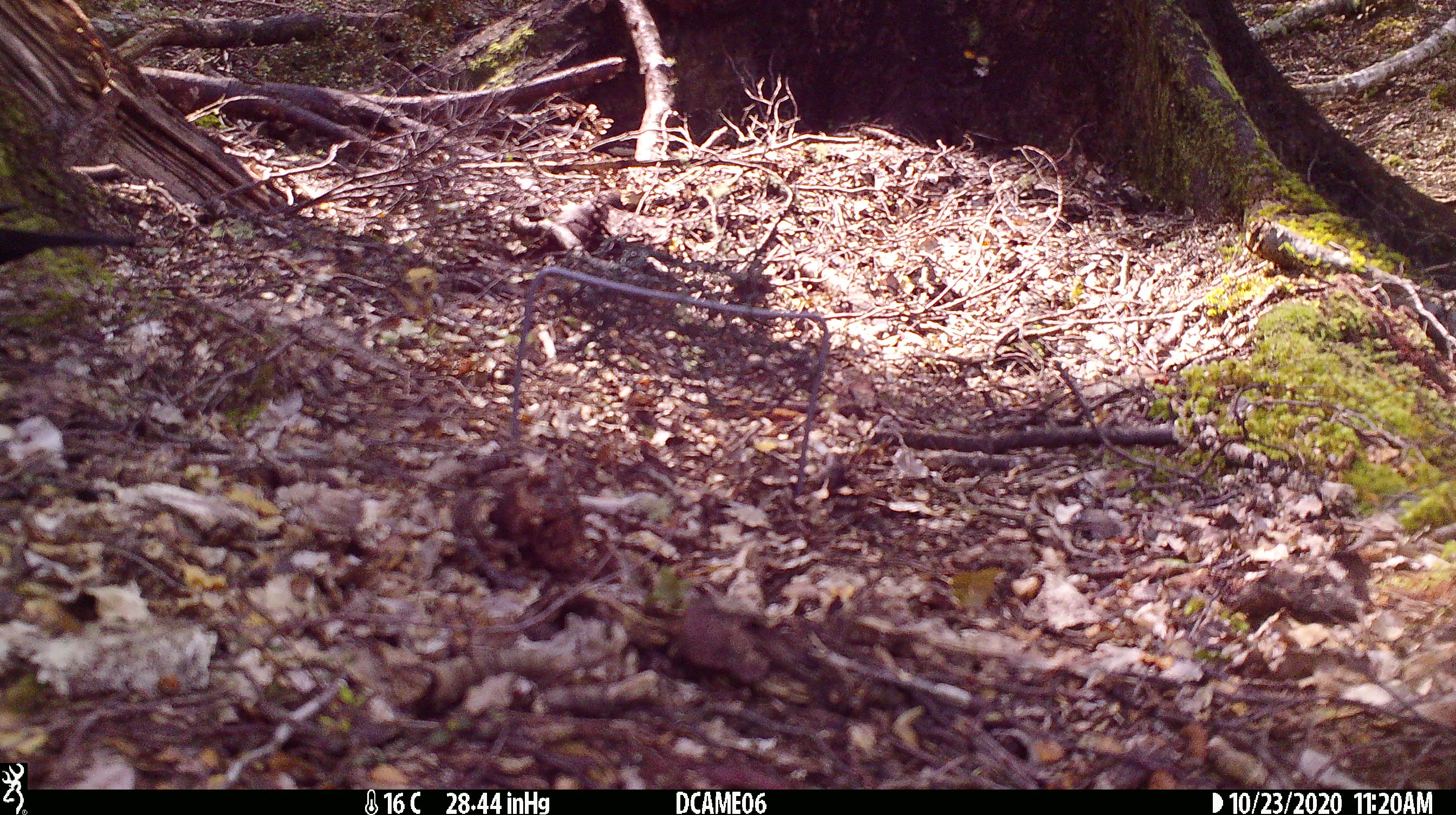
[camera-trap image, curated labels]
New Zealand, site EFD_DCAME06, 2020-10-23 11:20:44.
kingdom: Animalia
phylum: Chordata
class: Aves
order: Passeriformes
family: Turdidae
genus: Turdus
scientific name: Turdus merula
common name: eurasian blackbird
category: blackbird